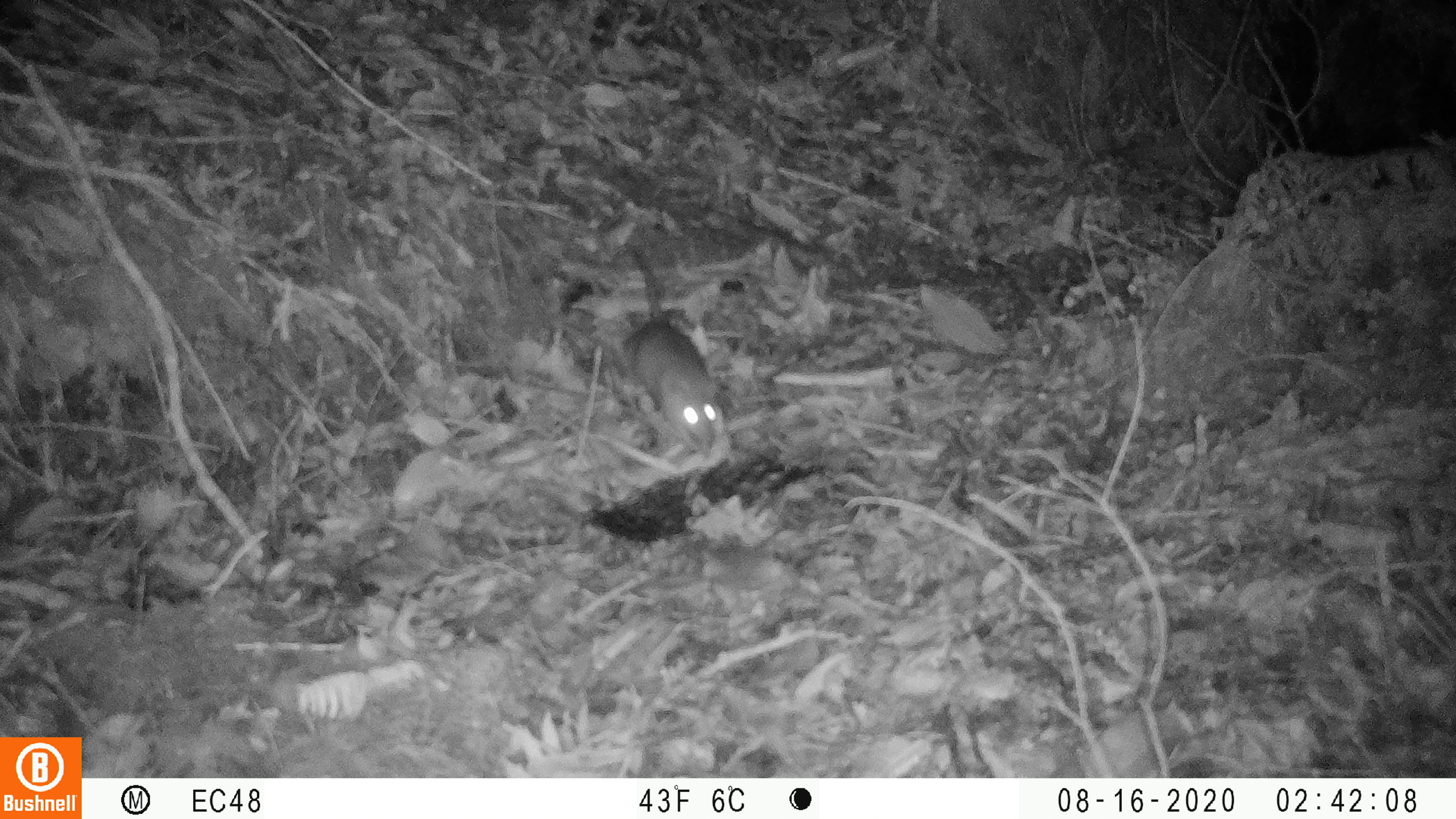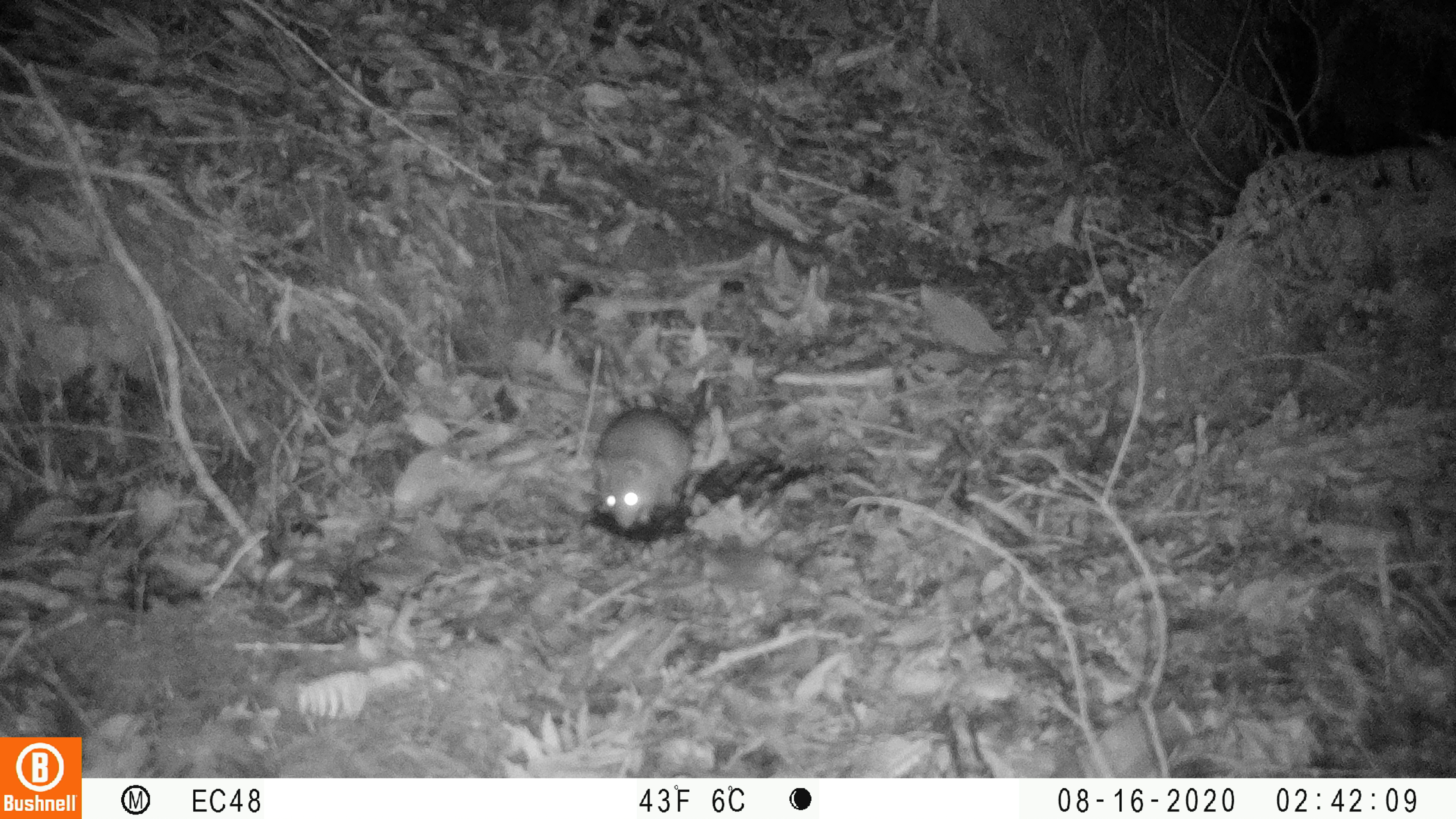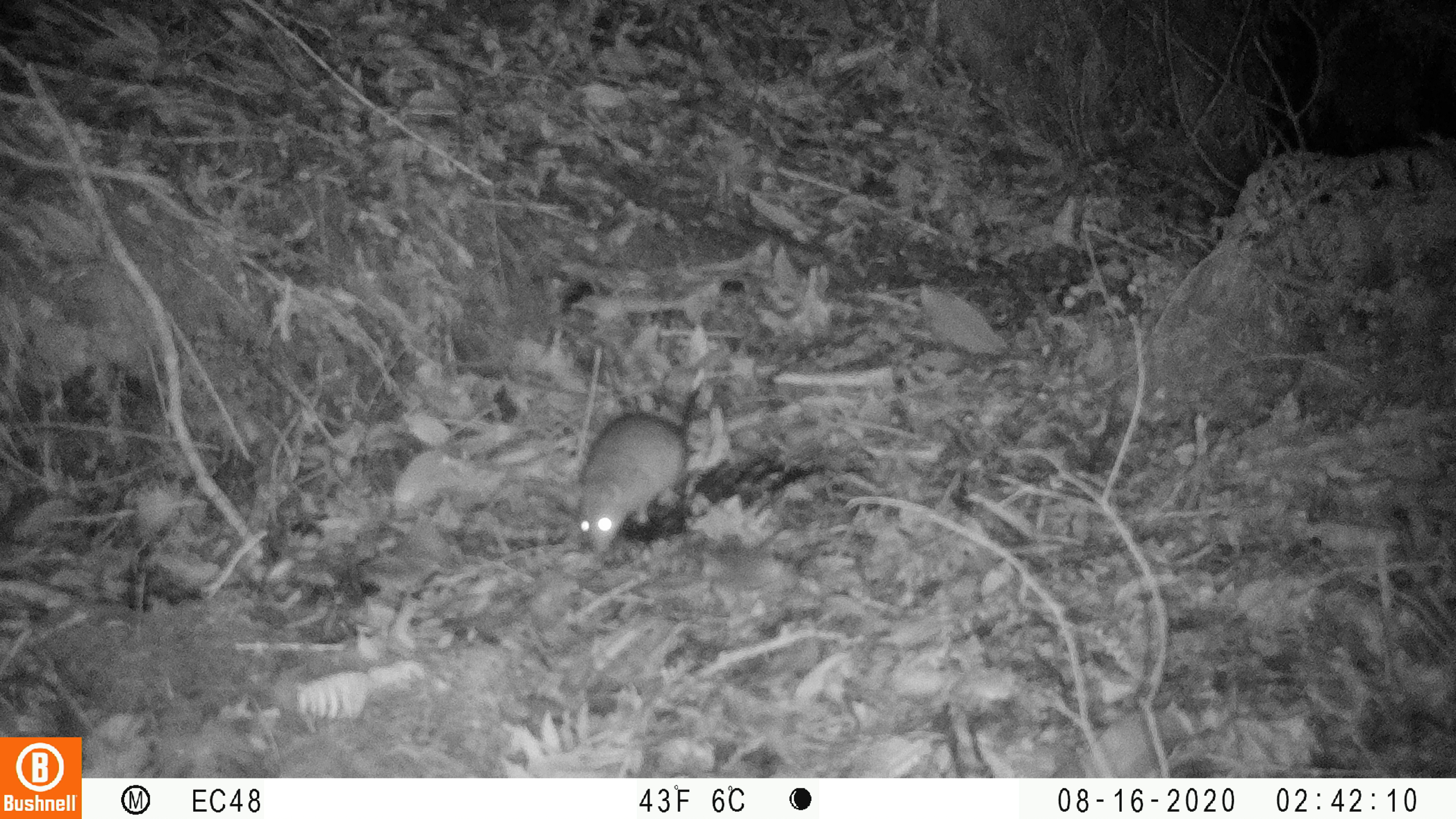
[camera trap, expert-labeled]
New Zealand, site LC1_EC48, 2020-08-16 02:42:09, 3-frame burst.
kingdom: Animalia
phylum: Chordata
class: Mammalia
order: Rodentia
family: Muridae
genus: Rattus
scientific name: Rattus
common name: rat